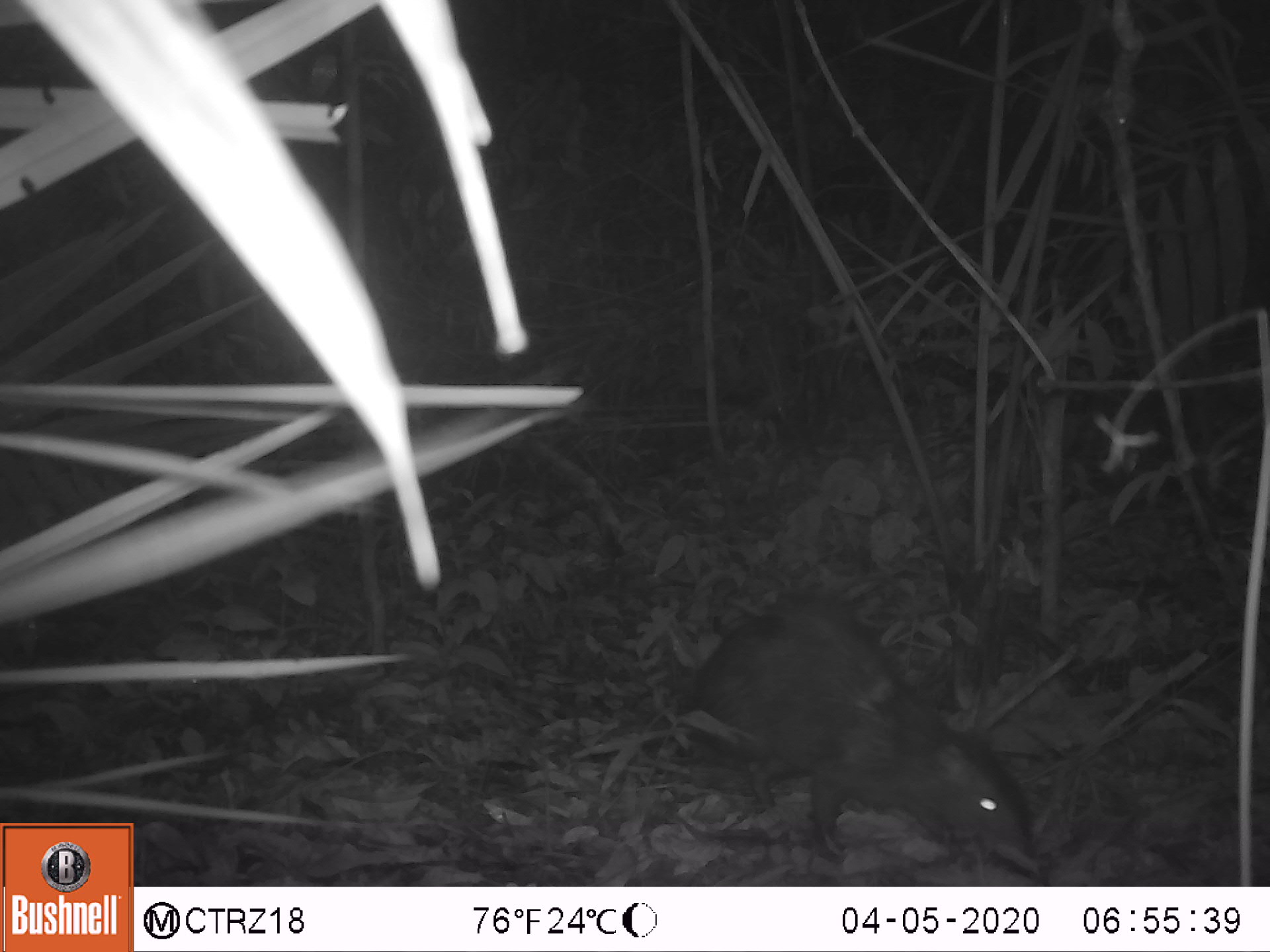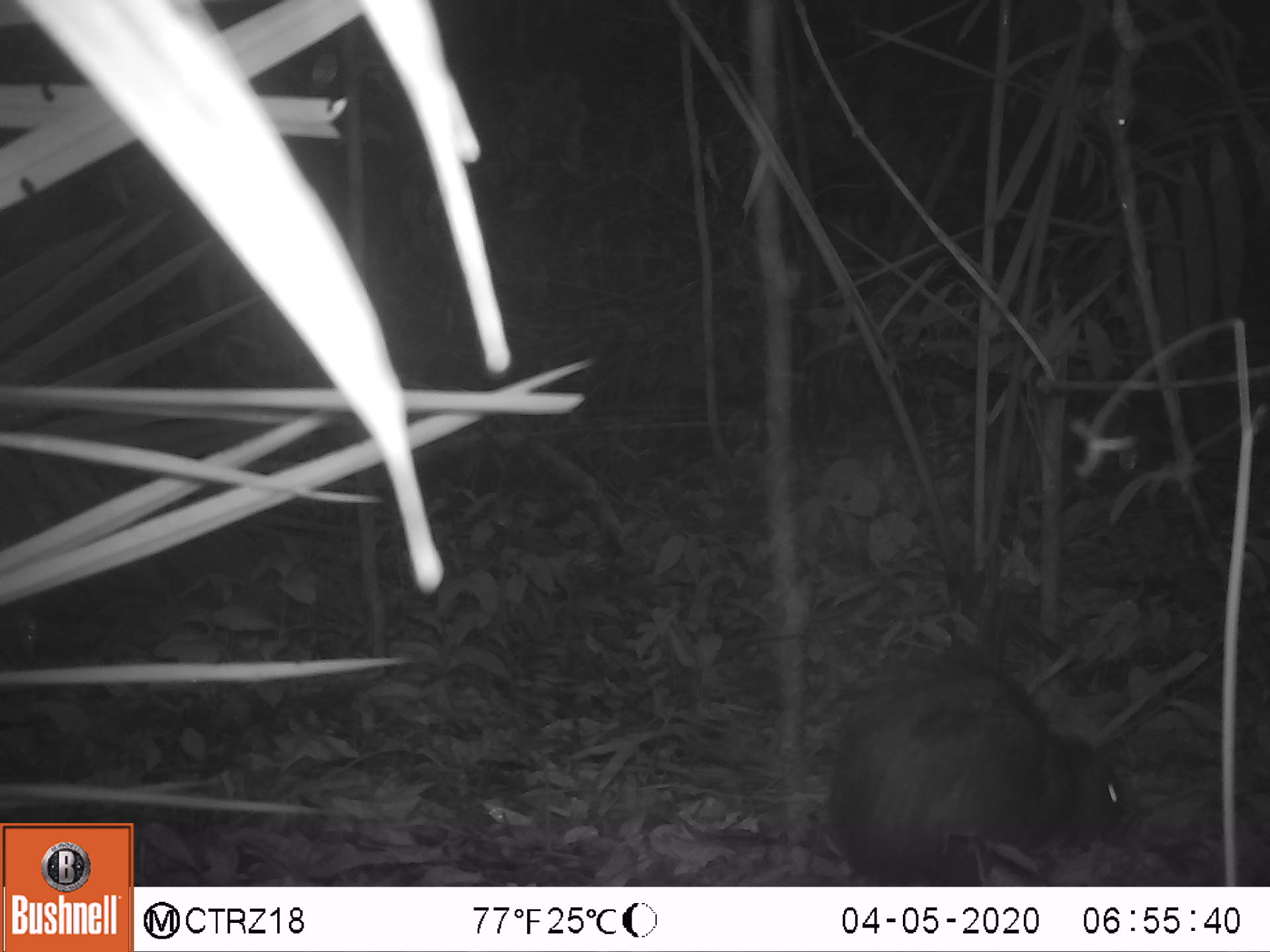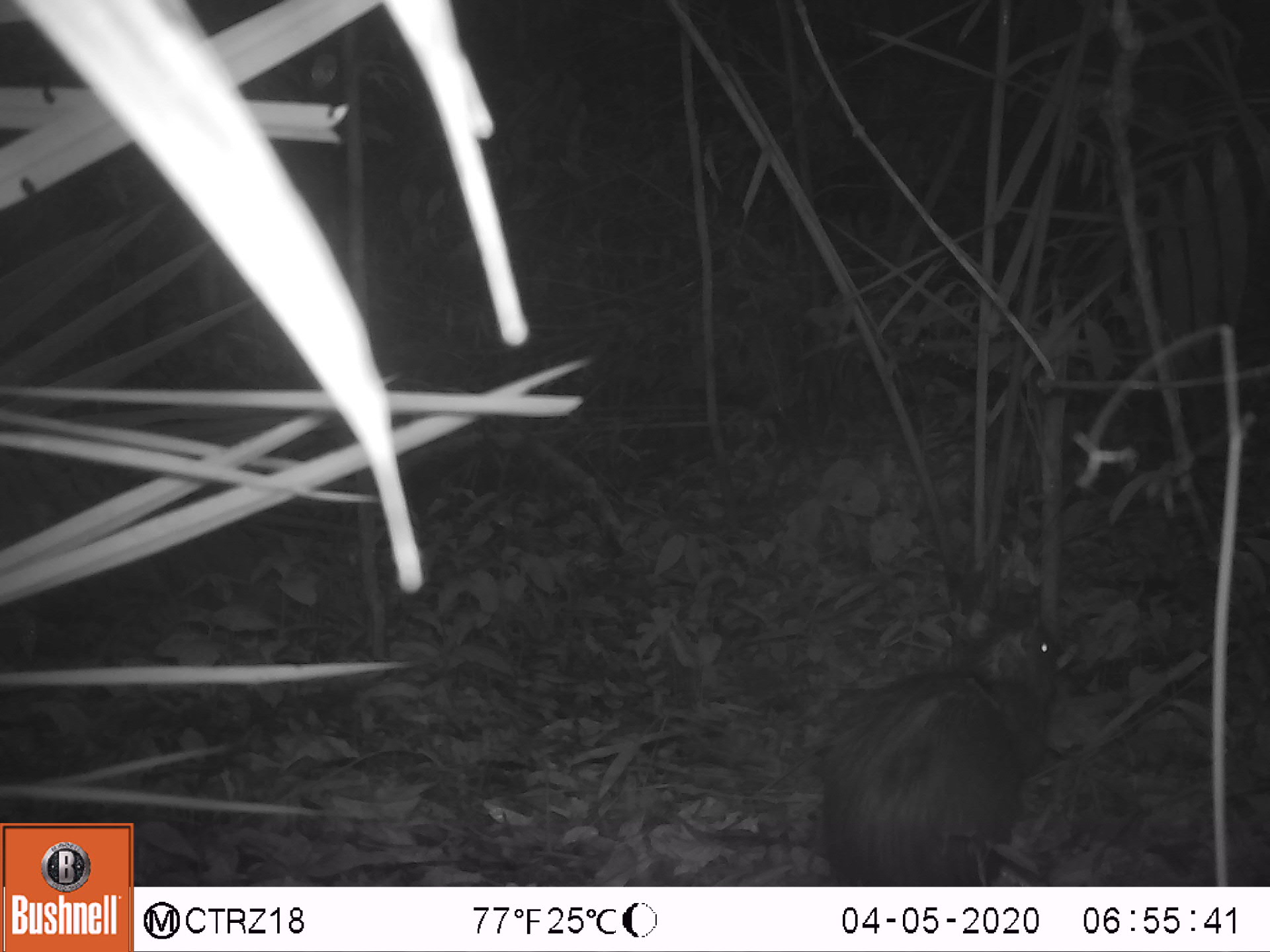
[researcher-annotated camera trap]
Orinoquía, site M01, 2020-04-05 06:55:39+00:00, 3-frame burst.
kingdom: Animalia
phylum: Chordata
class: Mammalia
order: Rodentia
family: Dasyproctidae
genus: Dasyprocta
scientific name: Dasyprocta fuliginosa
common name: black agouti